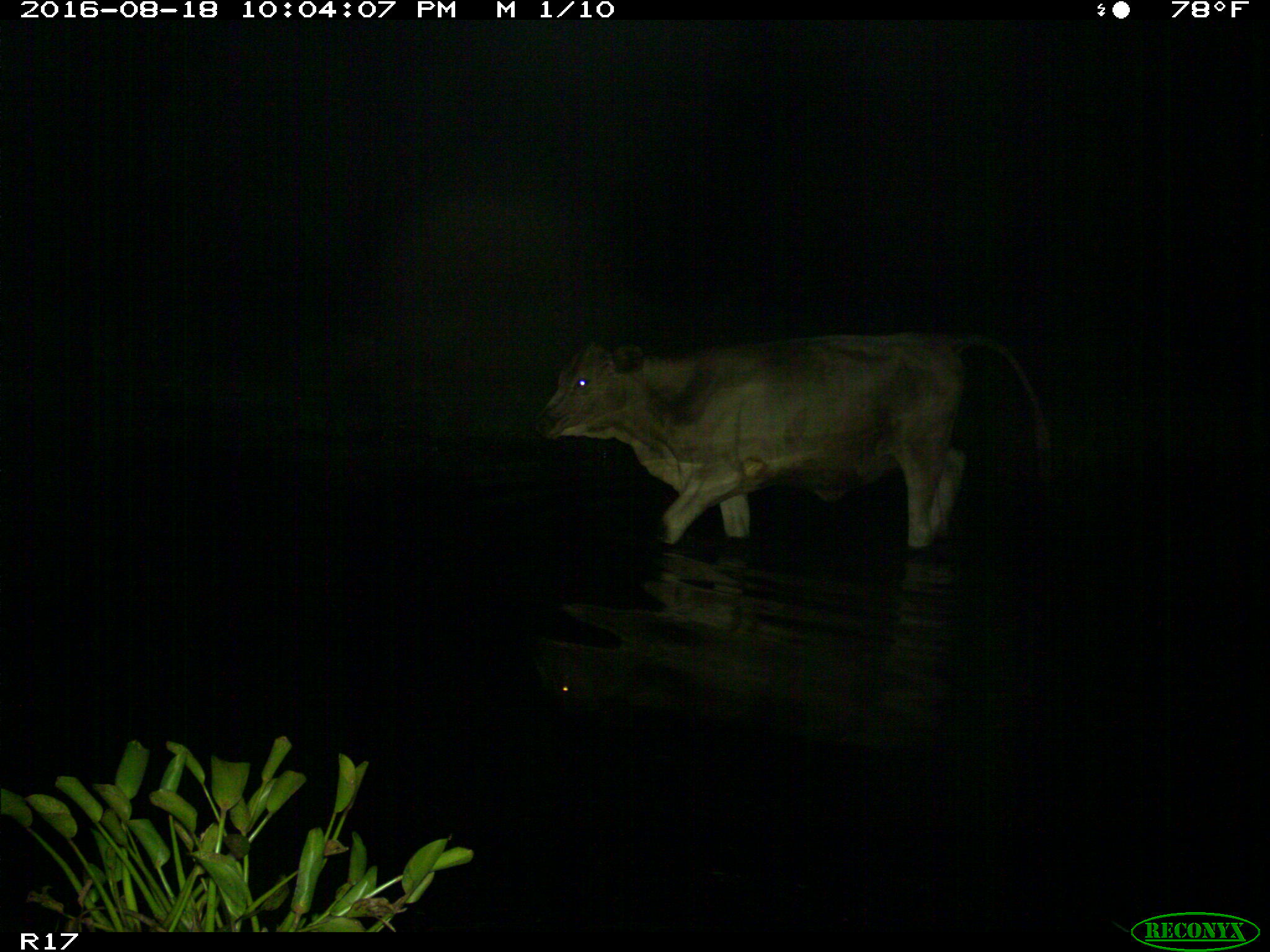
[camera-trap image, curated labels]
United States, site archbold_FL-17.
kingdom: Animalia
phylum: Chordata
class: Mammalia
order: Artiodactyla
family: Bovidae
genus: Bos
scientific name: Bos taurus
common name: domestic cow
Bos taurus (domestic cow).